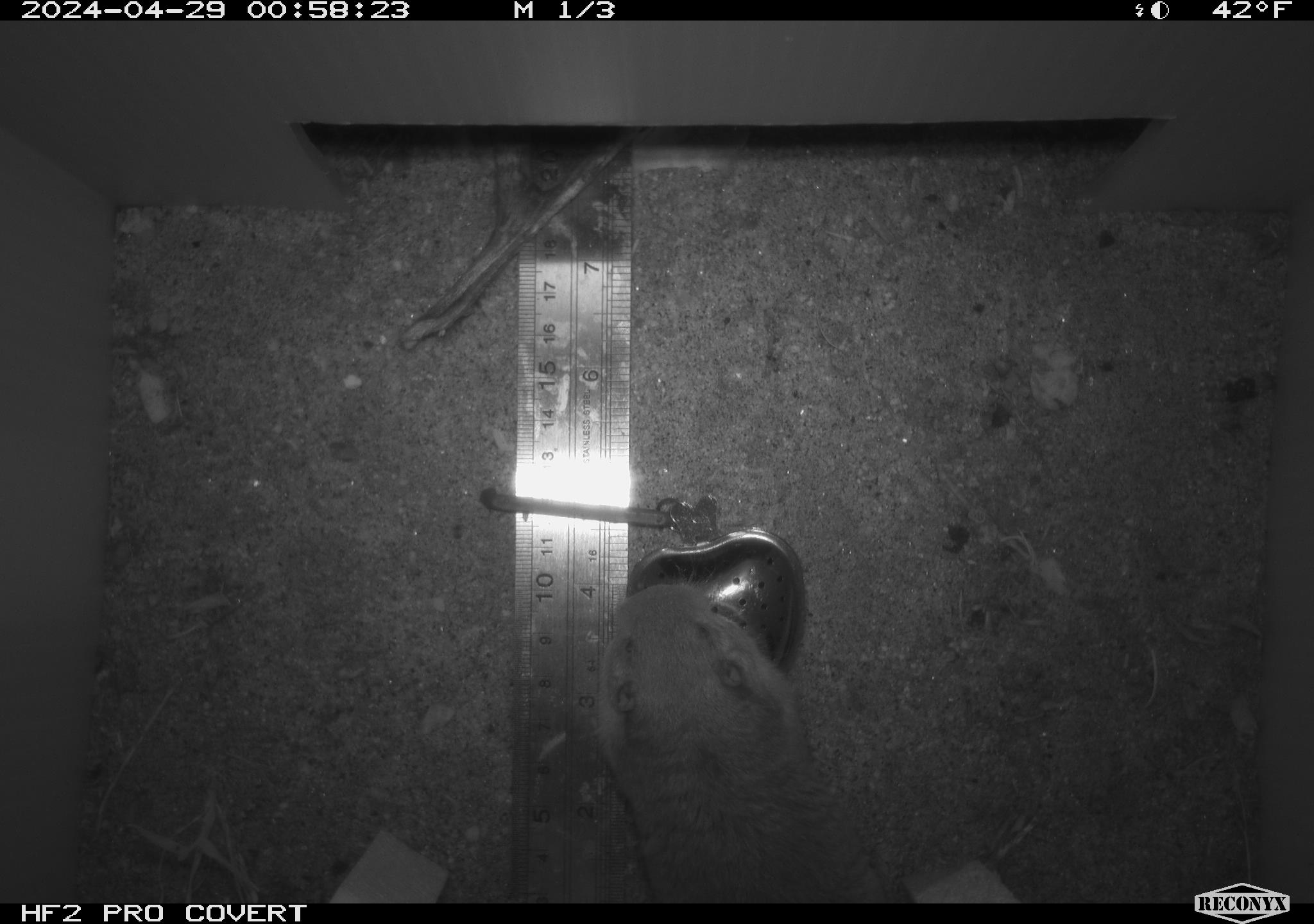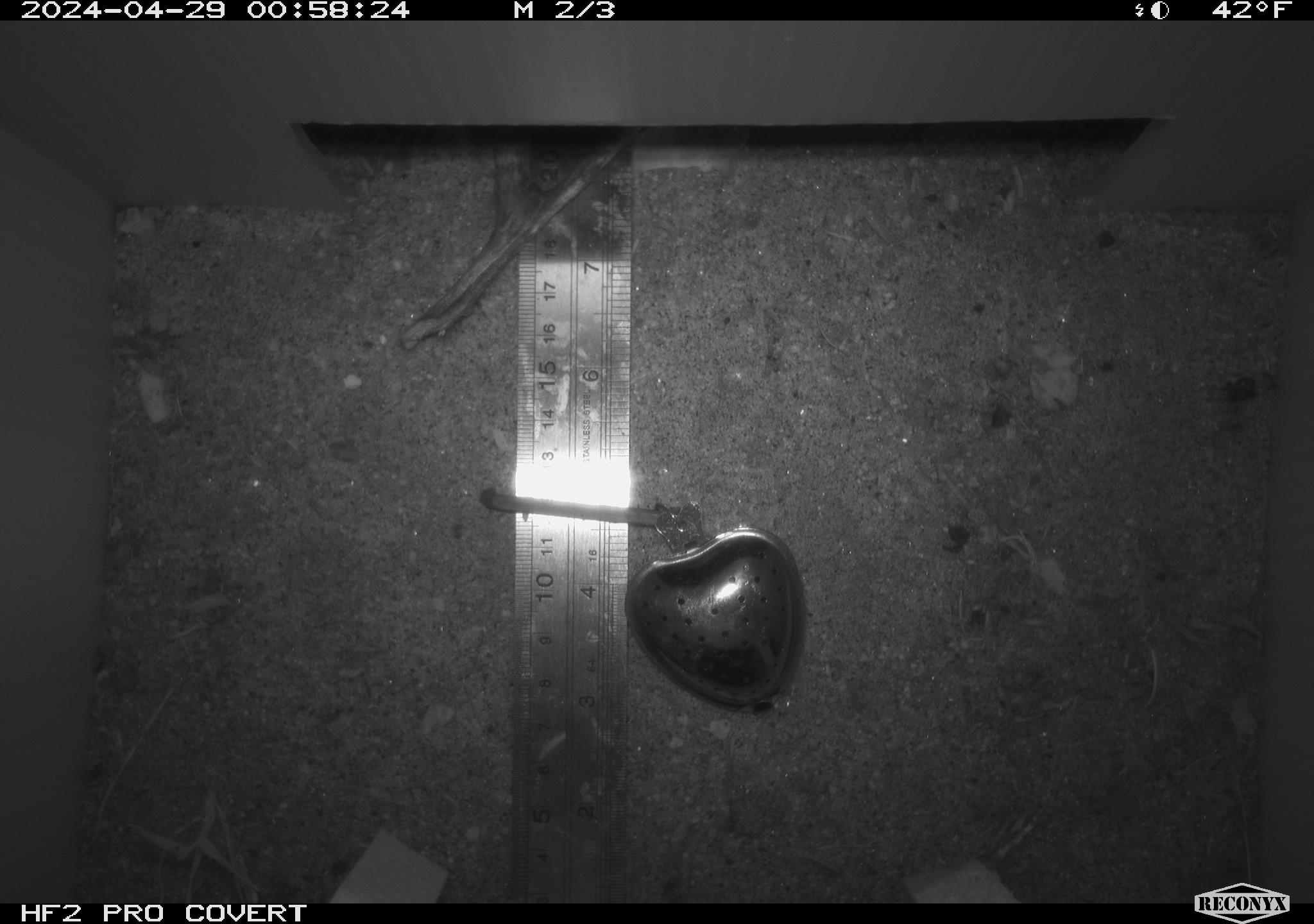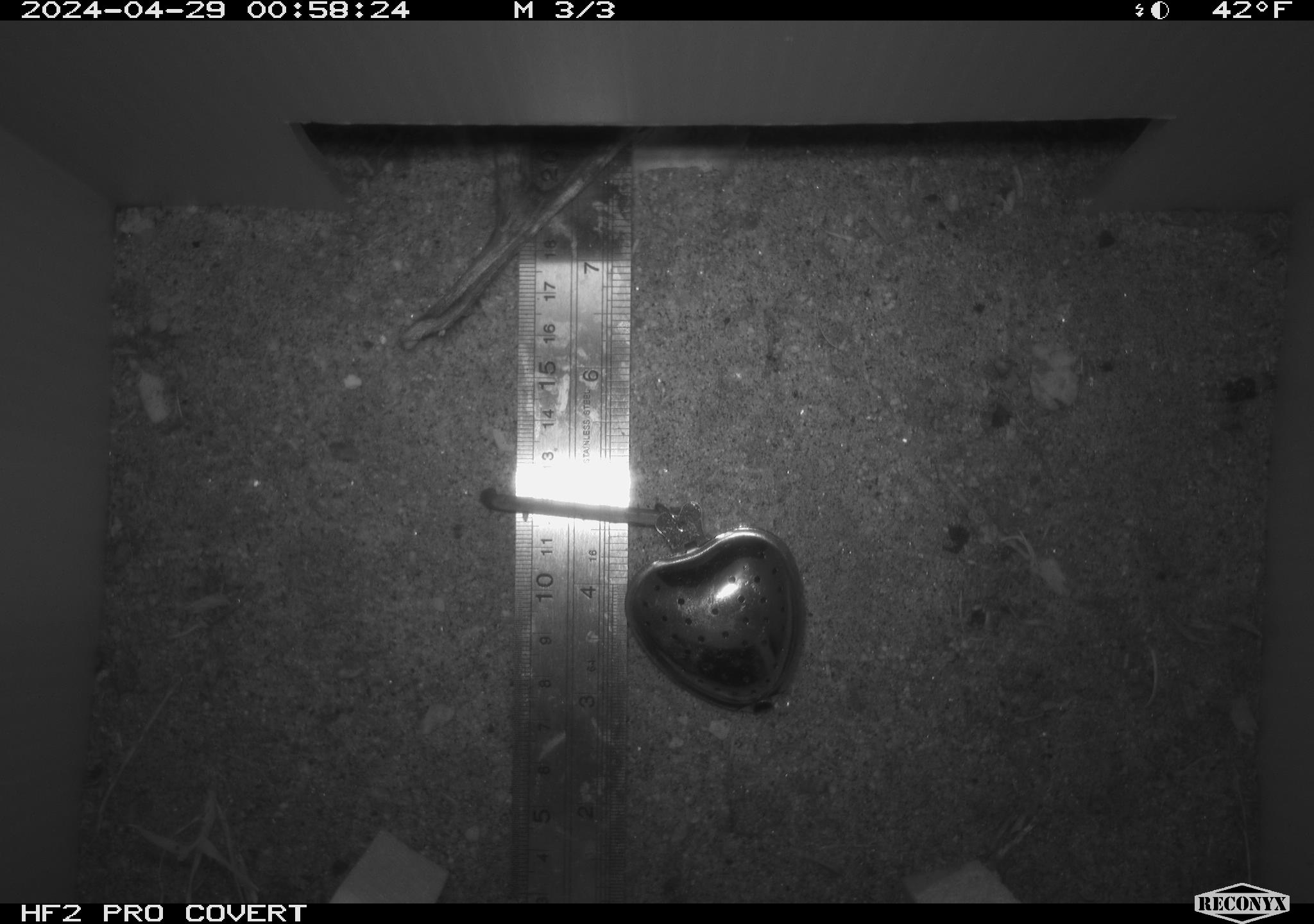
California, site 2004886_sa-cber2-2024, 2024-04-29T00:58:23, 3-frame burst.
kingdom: Animalia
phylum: Chordata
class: Mammalia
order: Rodentia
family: Geomyidae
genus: Thomomys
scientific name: Thomomys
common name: smooth-toothed pocket gophers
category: thomomys species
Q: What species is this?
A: Thomomys species (smooth-toothed pocket gophers) (Thomomys).